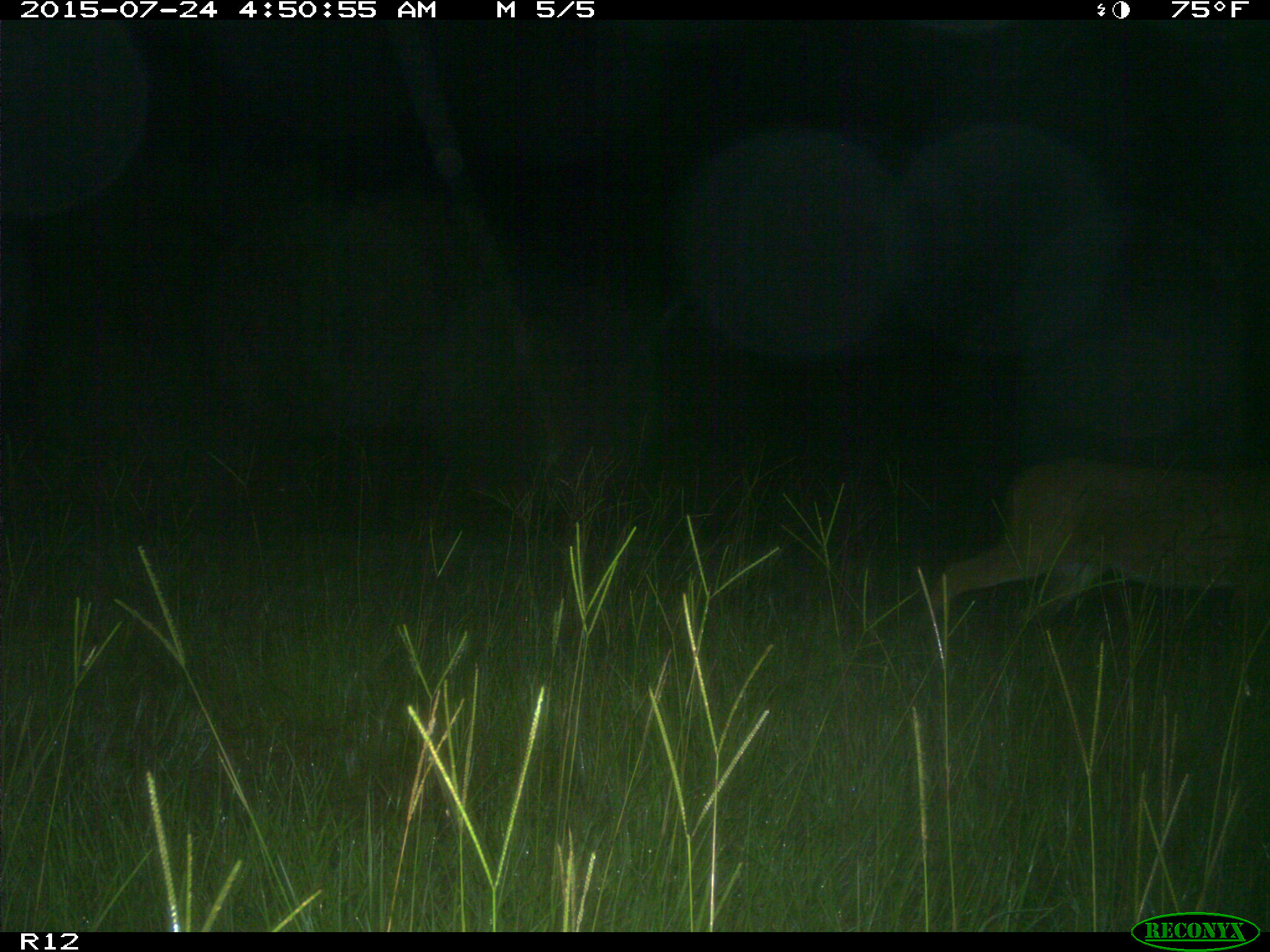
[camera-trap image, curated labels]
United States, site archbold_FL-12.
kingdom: Animalia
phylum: Chordata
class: Mammalia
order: Artiodactyla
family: Cervidae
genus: Odocoileus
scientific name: Odocoileus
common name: deer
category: unidentified deer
Unidentified deer (deer) (Odocoileus).